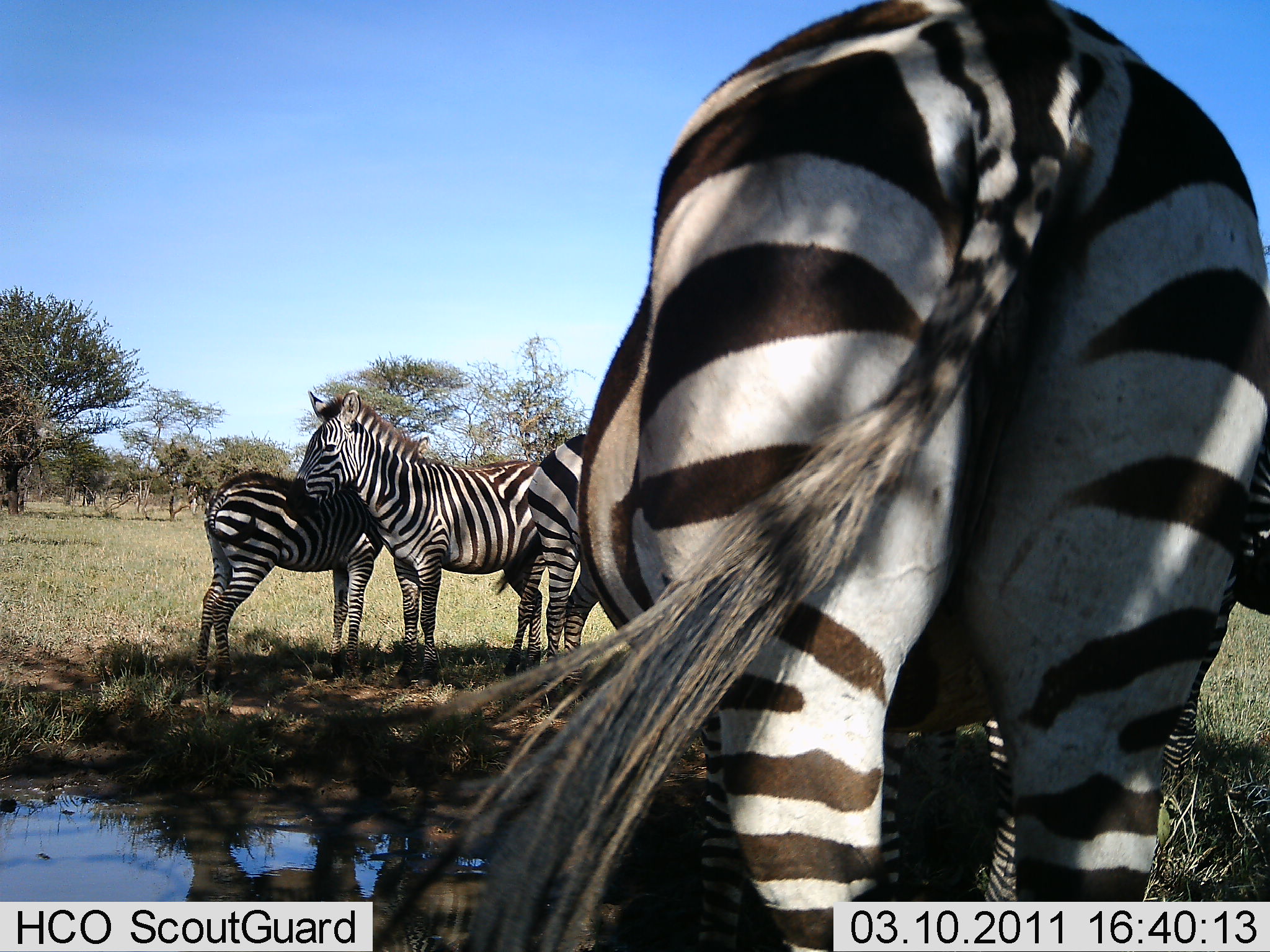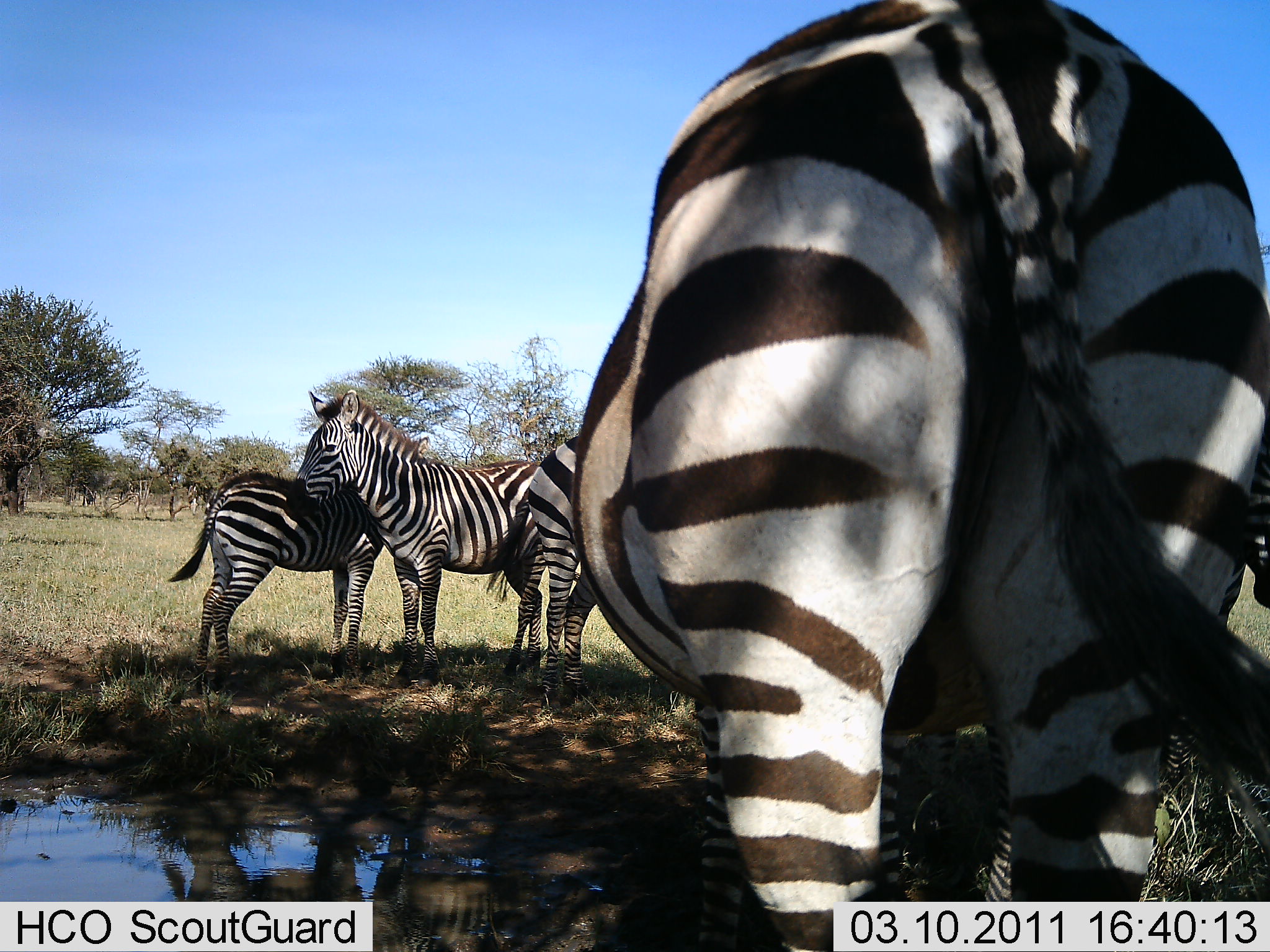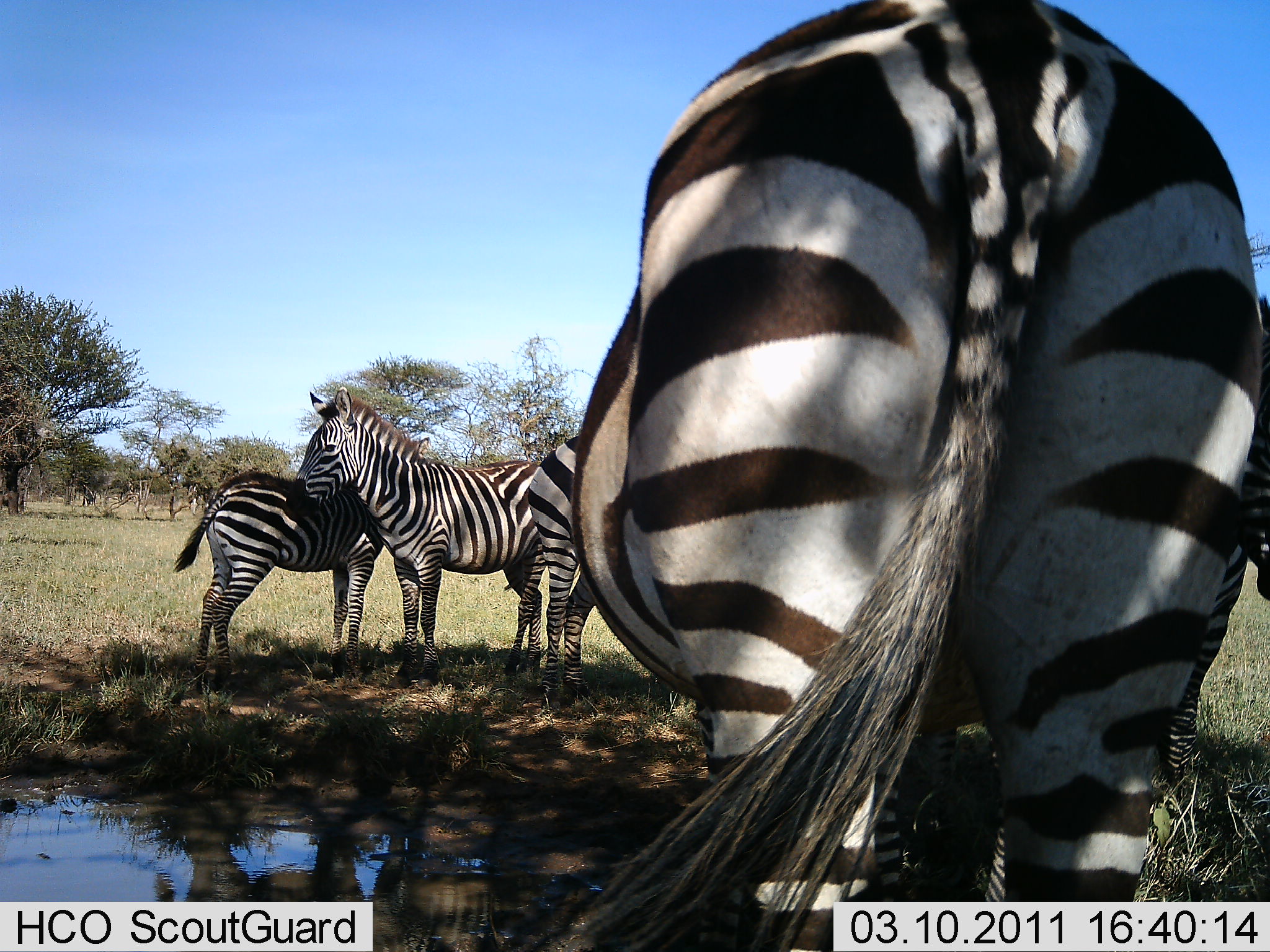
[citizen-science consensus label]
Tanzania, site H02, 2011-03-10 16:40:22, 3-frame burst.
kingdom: Animalia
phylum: Chordata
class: Mammalia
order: Perissodactyla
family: Equidae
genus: Equus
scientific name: Equus quagga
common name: plains zebra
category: zebra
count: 4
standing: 100%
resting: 0%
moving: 0%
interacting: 0%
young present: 9%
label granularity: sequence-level